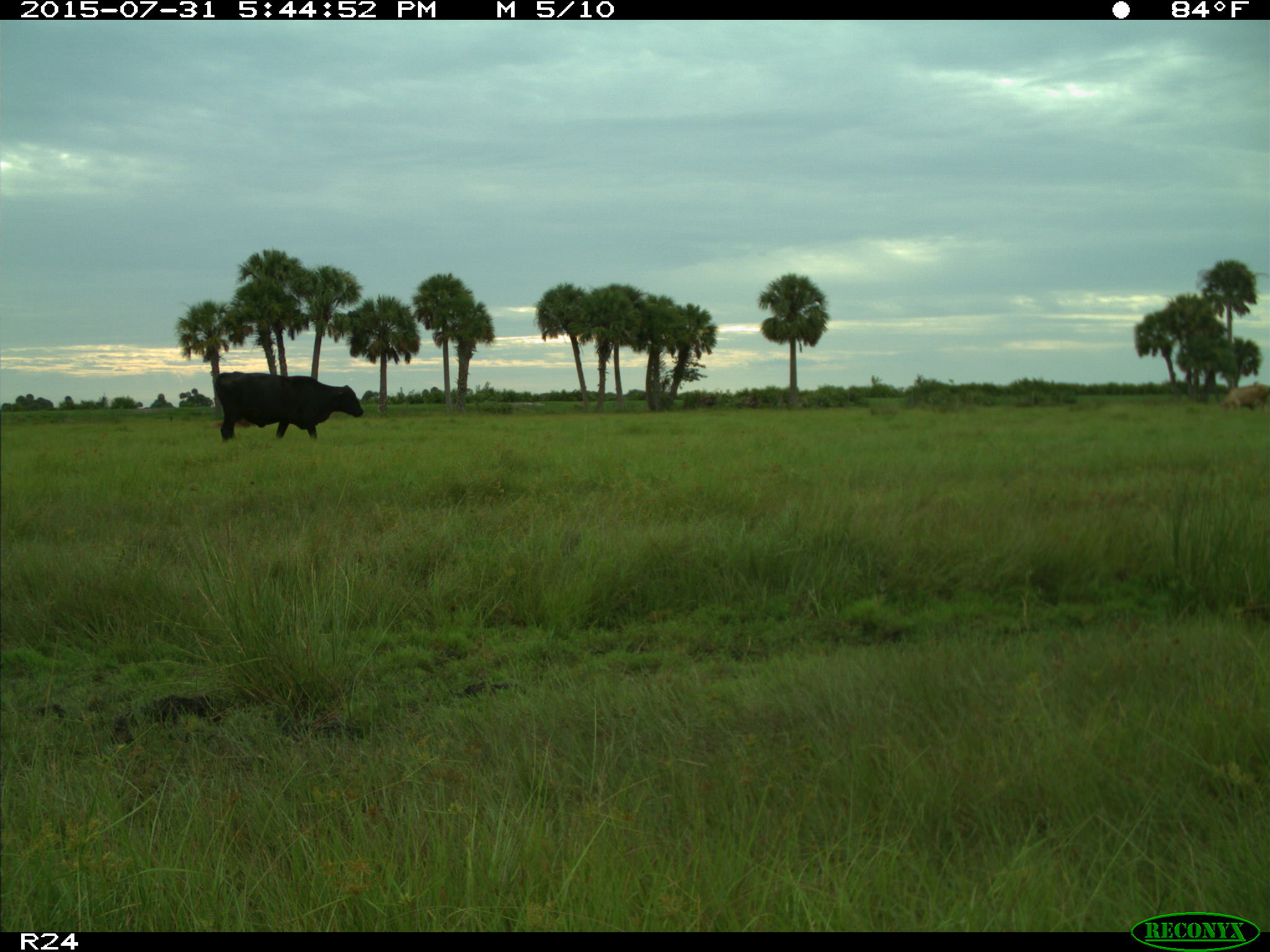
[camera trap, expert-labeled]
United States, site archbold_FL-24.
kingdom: Animalia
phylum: Chordata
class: Mammalia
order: Artiodactyla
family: Bovidae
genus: Bos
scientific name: Bos taurus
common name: domestic cow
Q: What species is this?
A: Bos taurus (domestic cow).